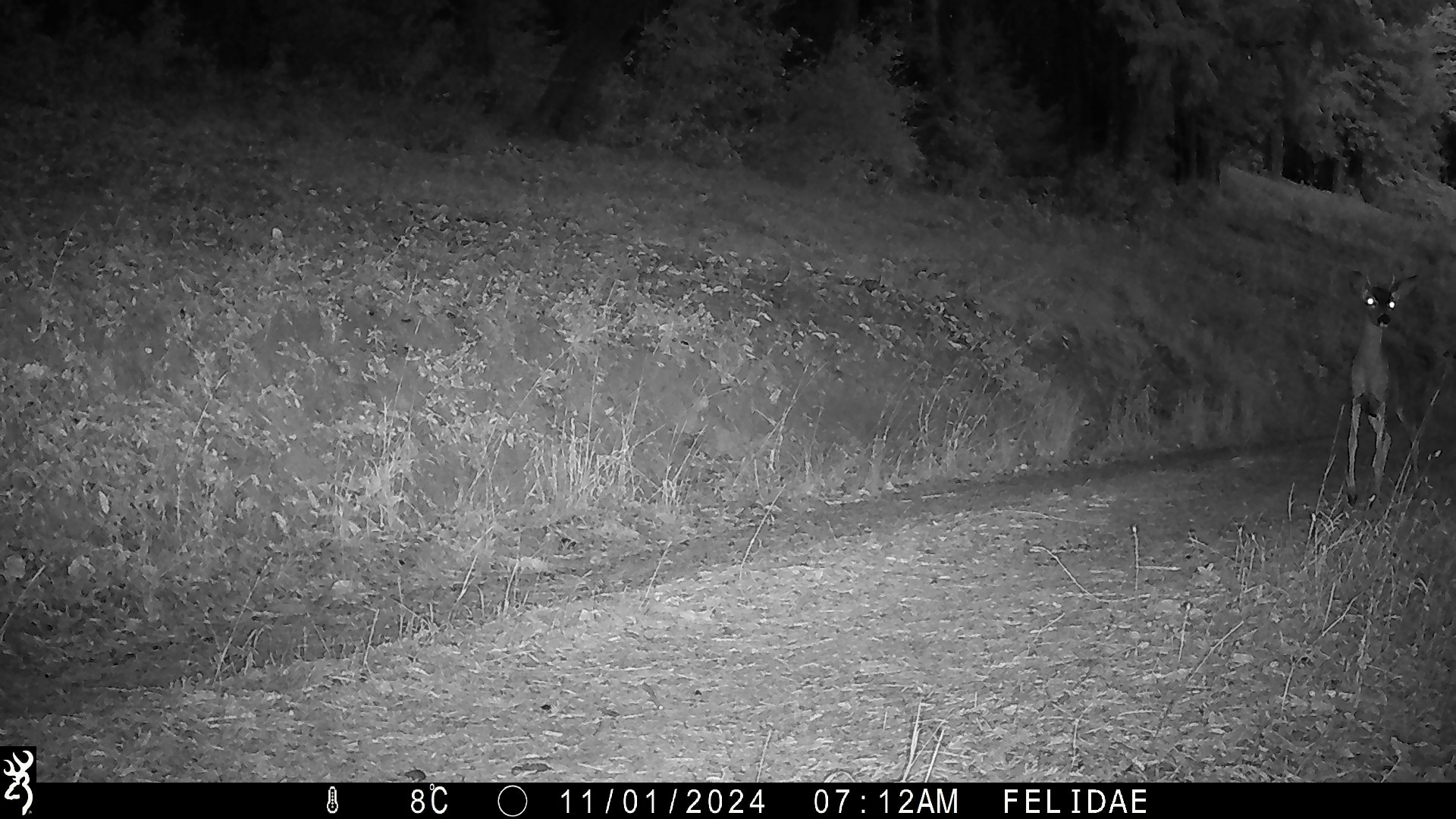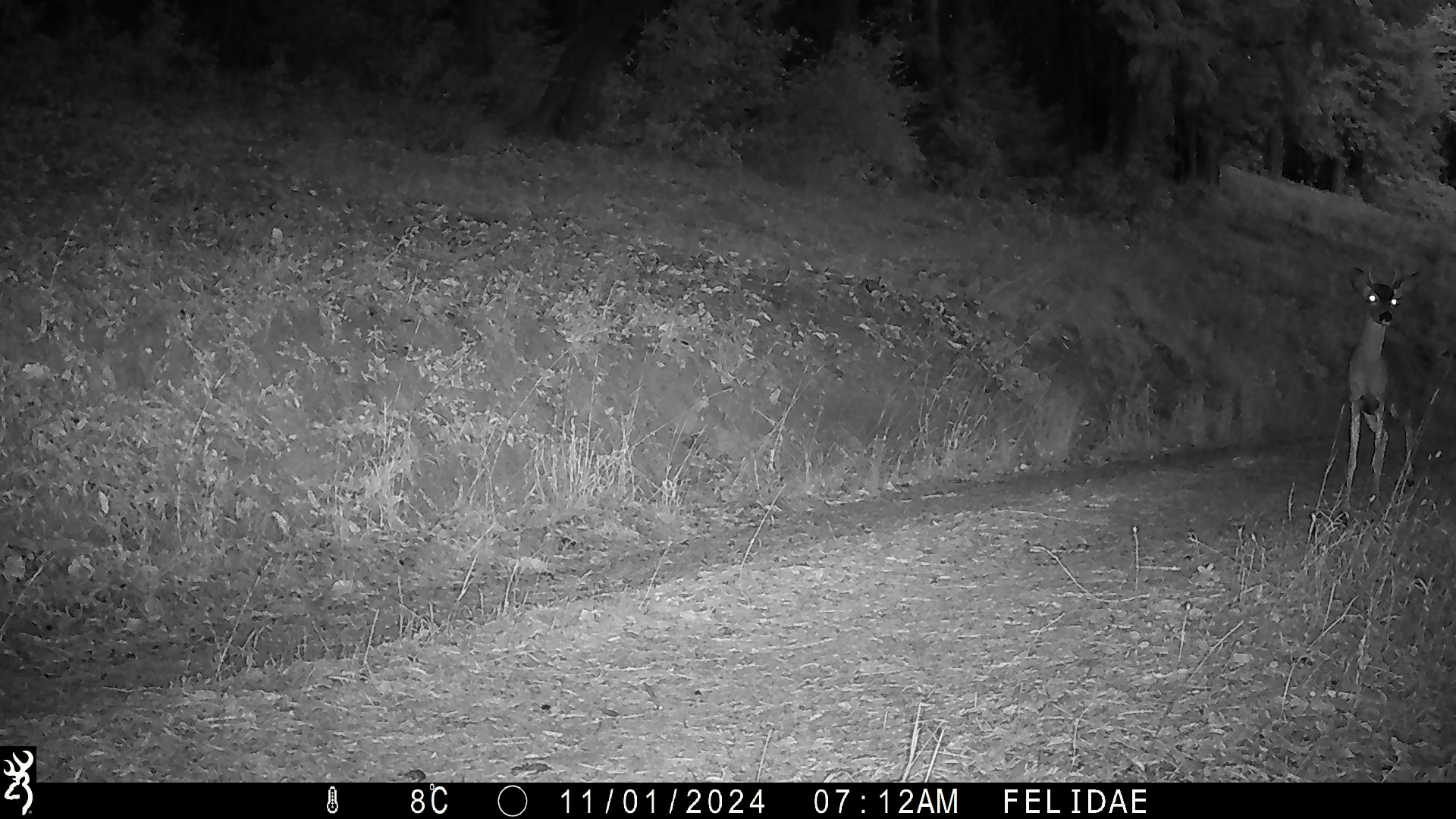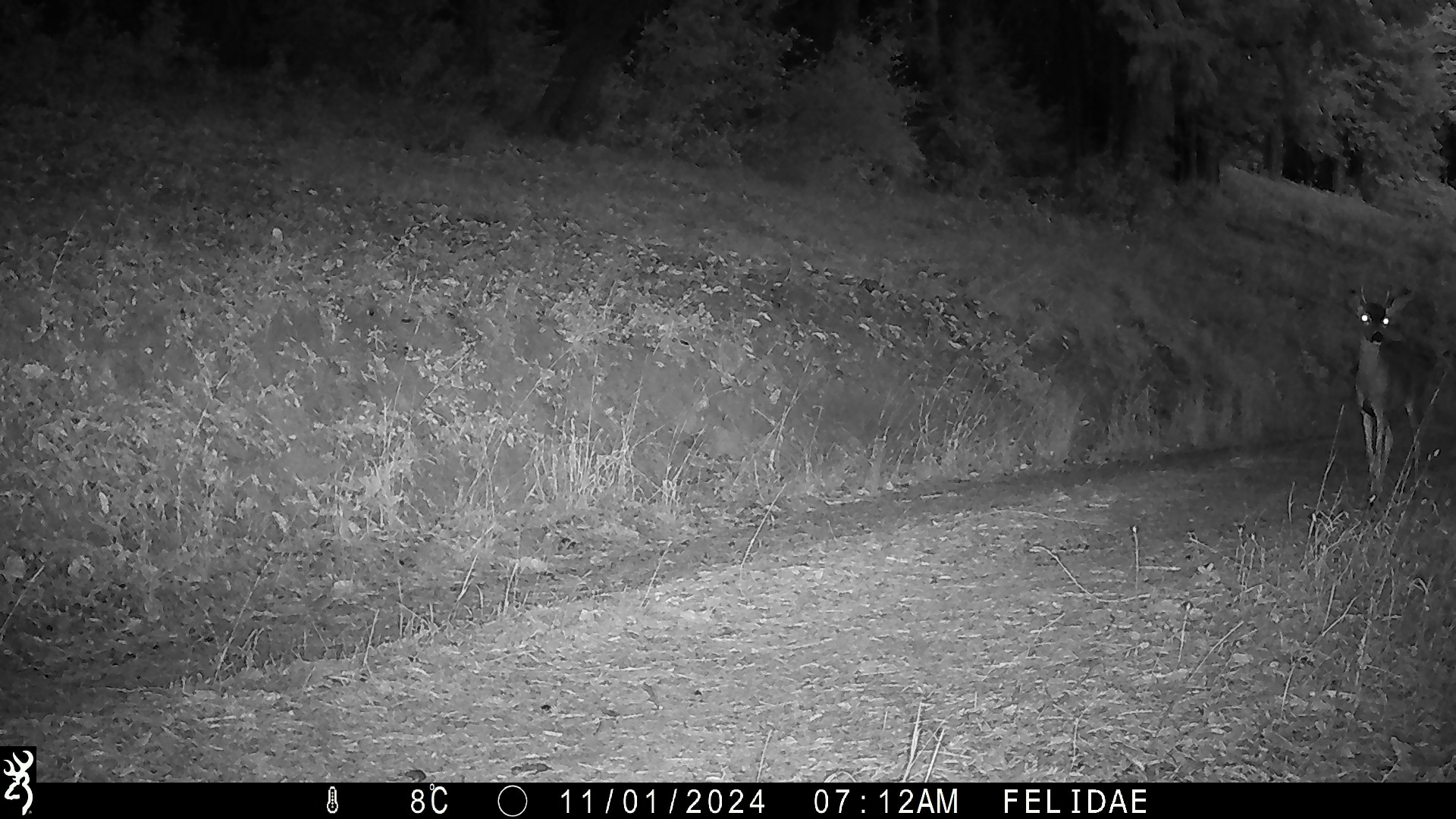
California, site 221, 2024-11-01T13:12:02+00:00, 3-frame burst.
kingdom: Animalia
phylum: Chordata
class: Mammalia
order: Artiodactyla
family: Cervidae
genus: Odocoileus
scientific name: Odocoileus hemionus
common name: mule deer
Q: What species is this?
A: Mule deer (Odocoileus hemionus).